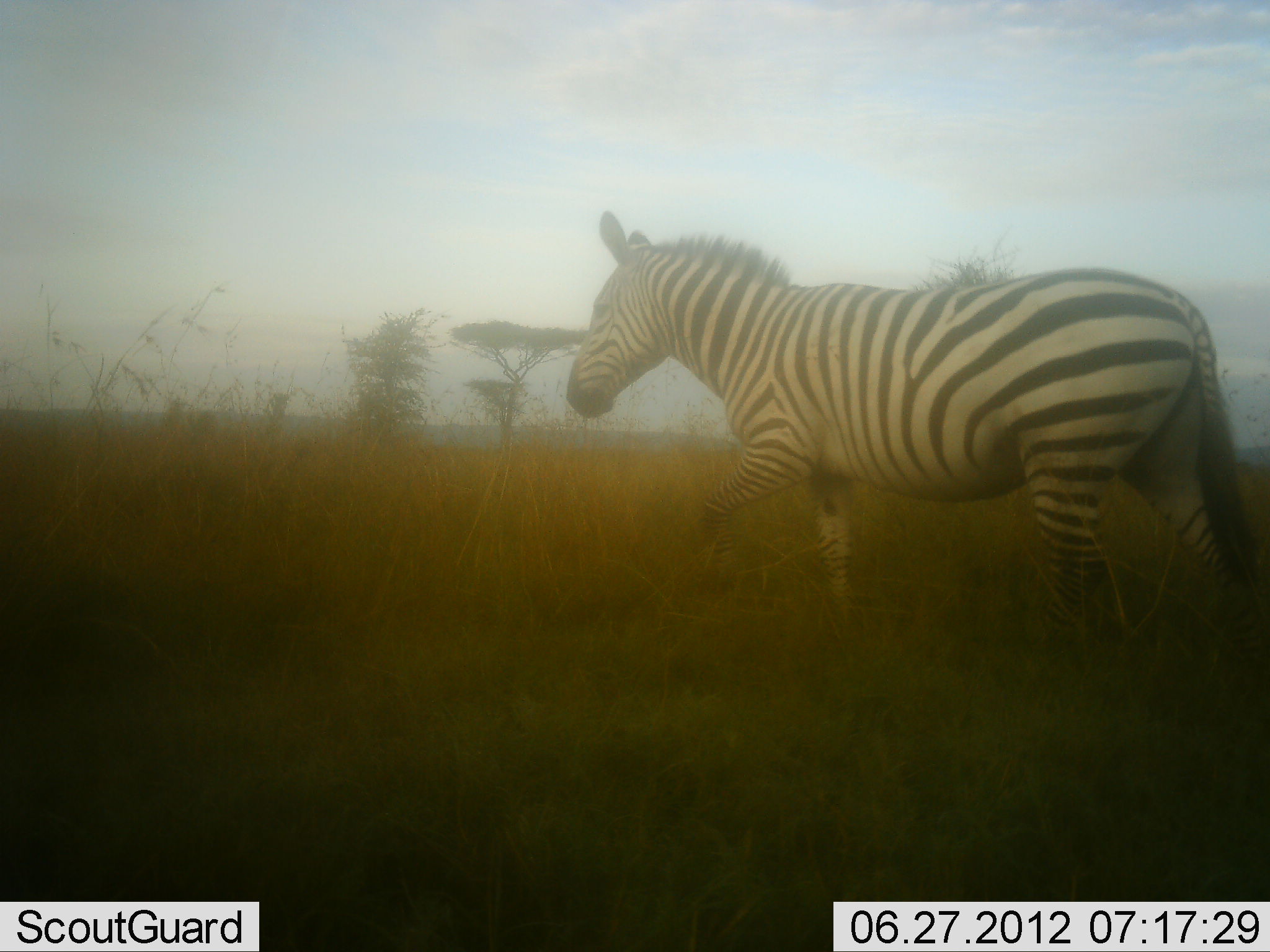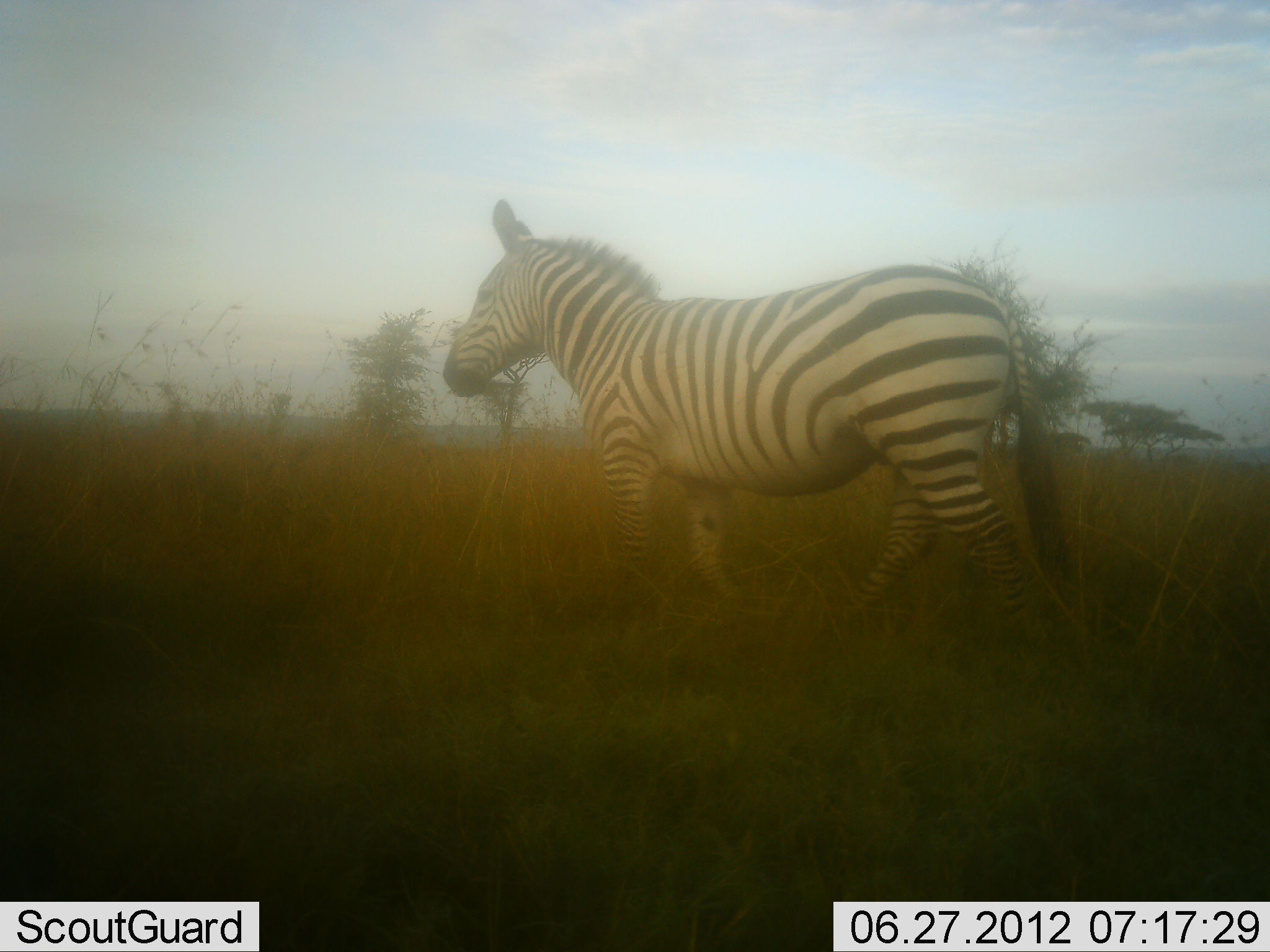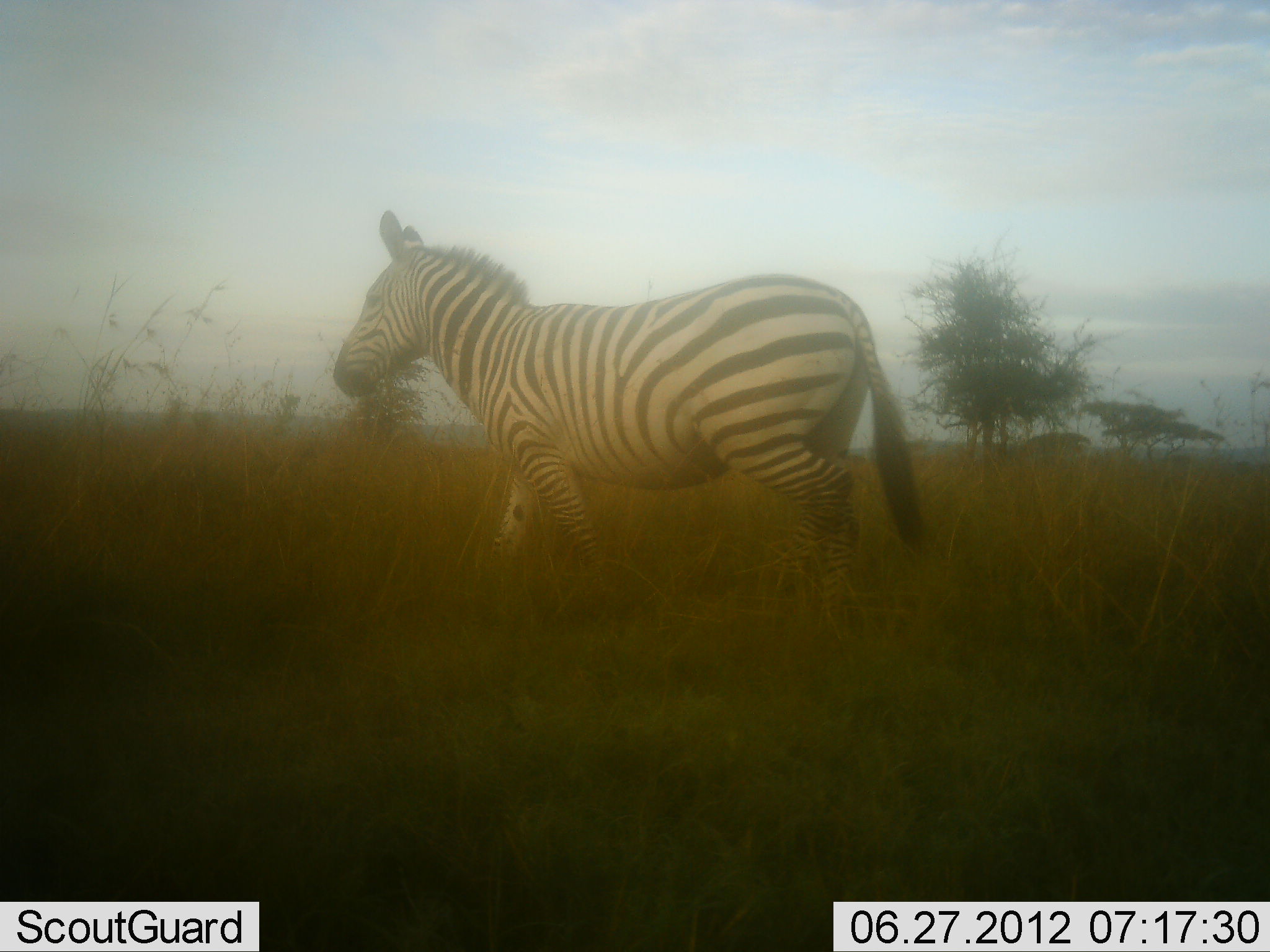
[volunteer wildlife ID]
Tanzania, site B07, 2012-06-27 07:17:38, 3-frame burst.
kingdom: Animalia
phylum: Chordata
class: Mammalia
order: Perissodactyla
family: Equidae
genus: Equus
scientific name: Equus quagga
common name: plains zebra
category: zebra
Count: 1.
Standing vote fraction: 0%.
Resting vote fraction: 0%.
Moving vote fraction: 100%.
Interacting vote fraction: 0%.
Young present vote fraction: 0%.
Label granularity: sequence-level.